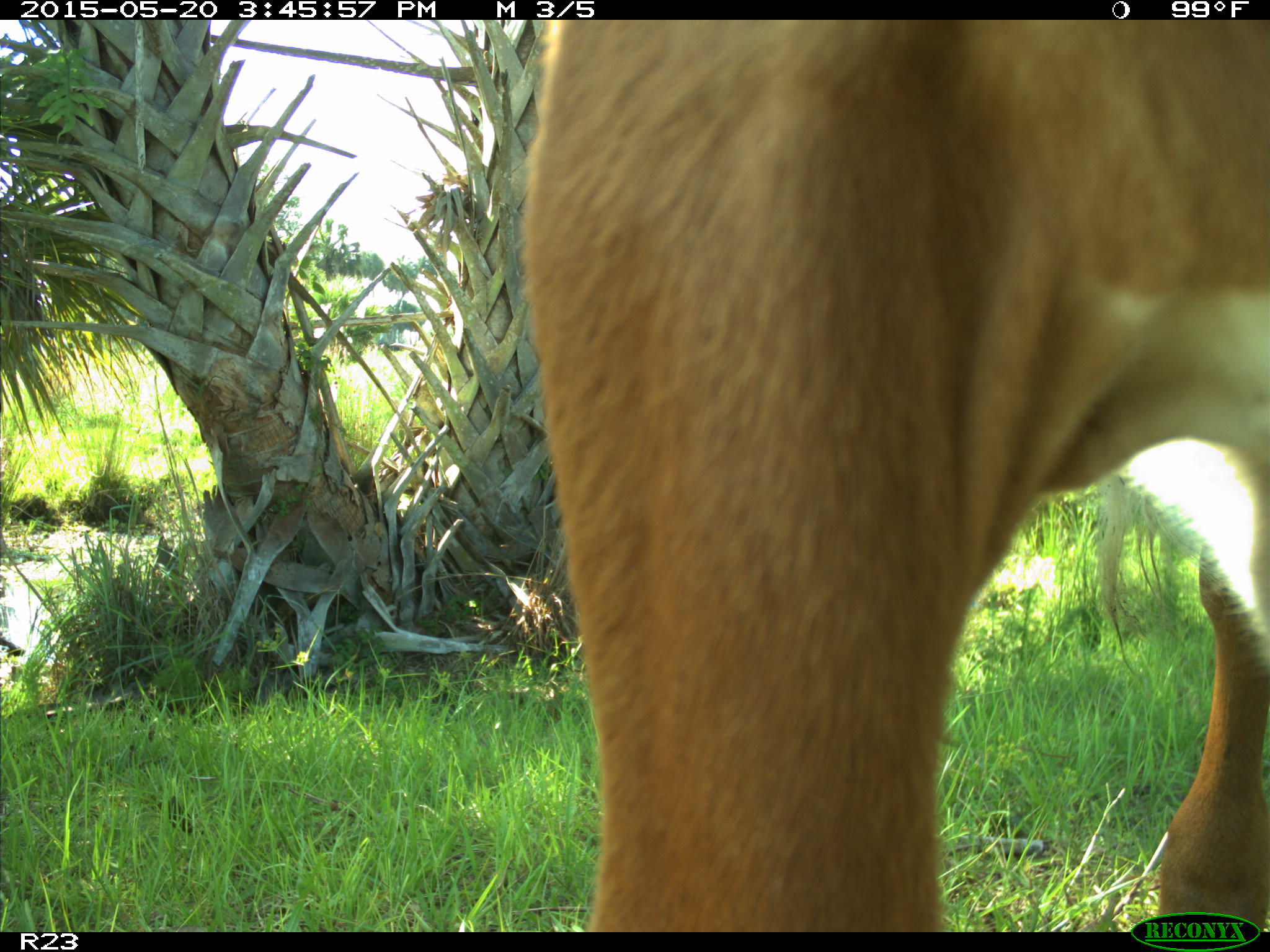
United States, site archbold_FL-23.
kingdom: Animalia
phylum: Chordata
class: Mammalia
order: Artiodactyla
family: Bovidae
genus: Bos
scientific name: Bos taurus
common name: domestic cow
Bos taurus (domestic cow).